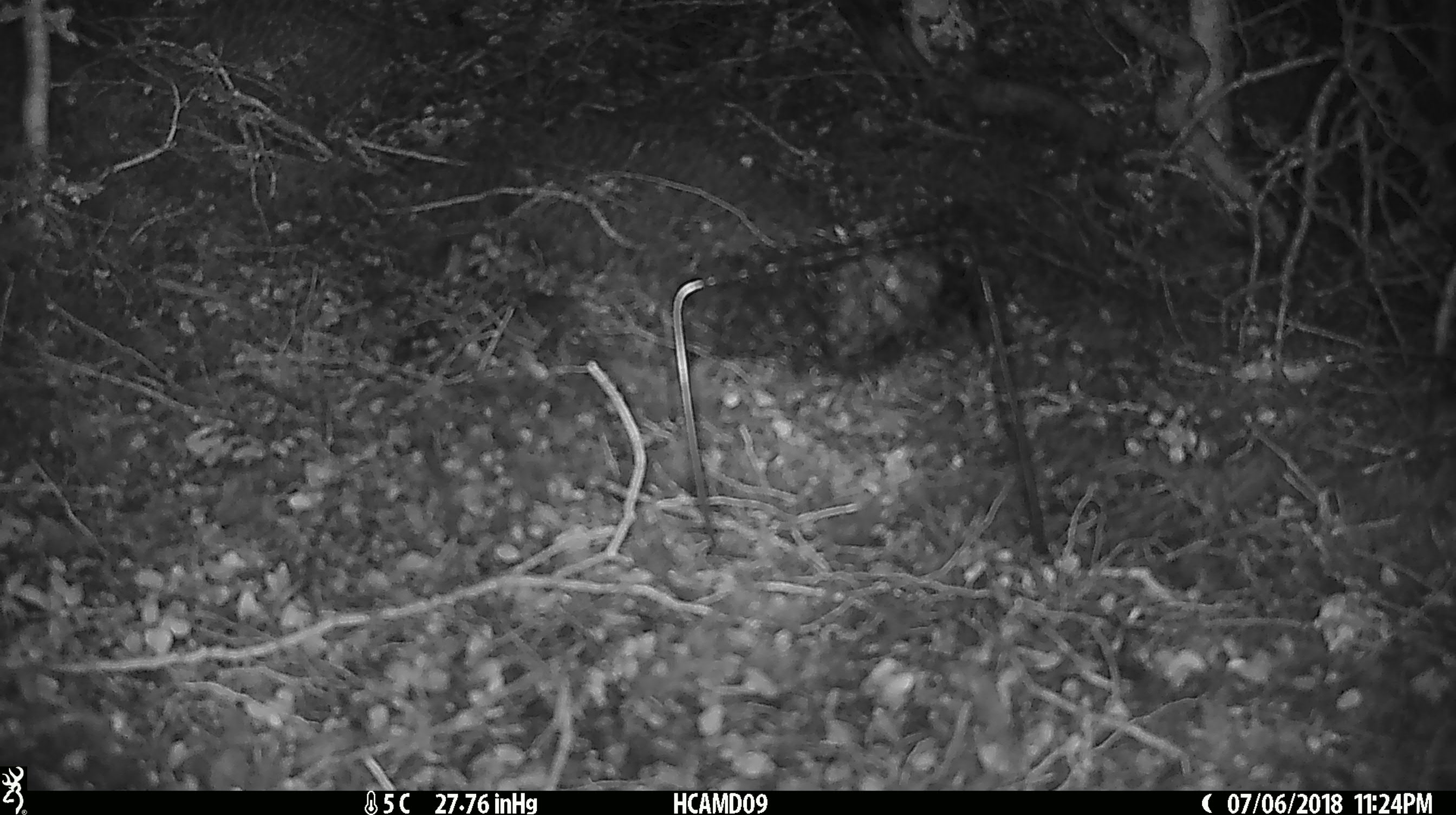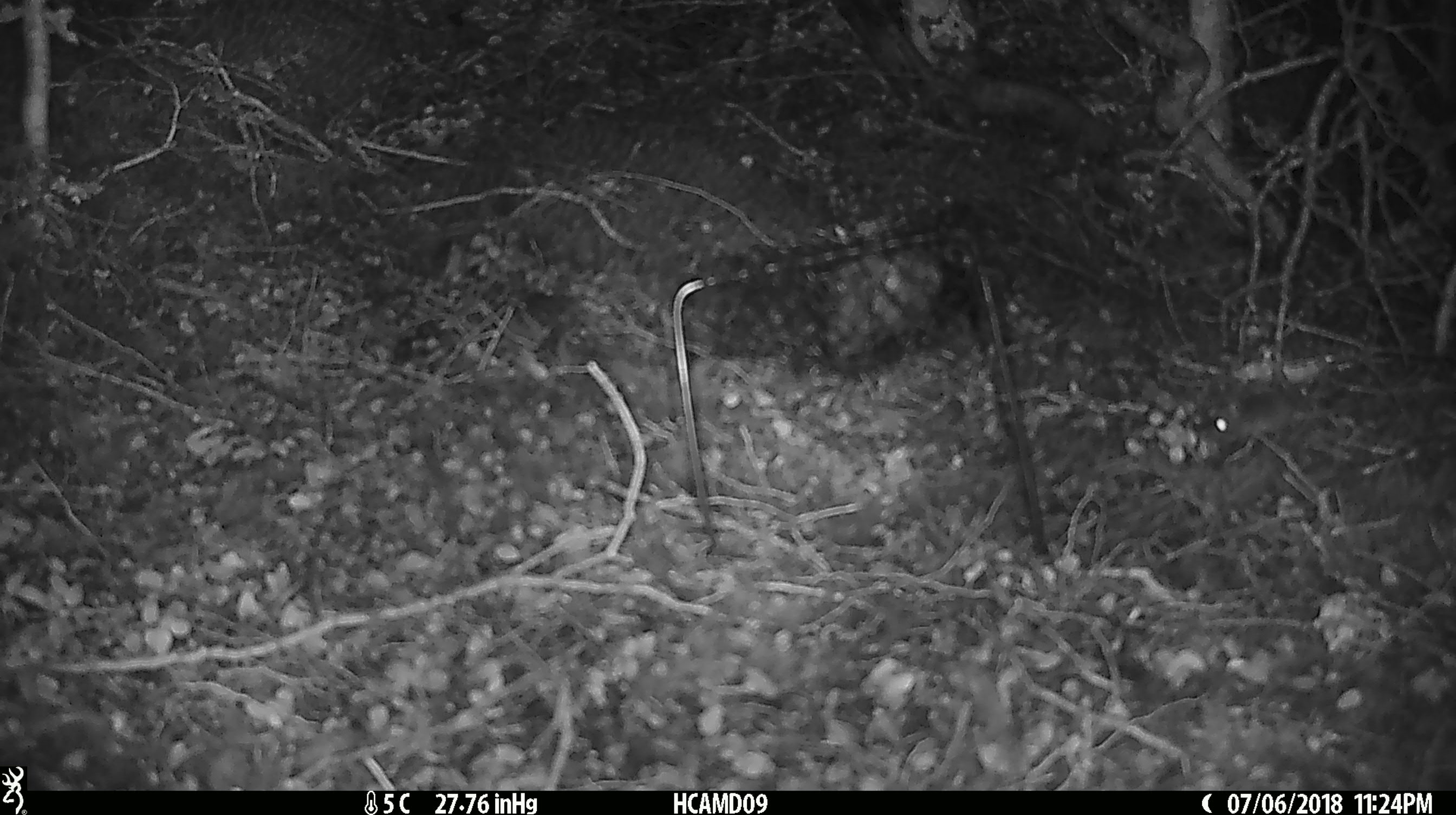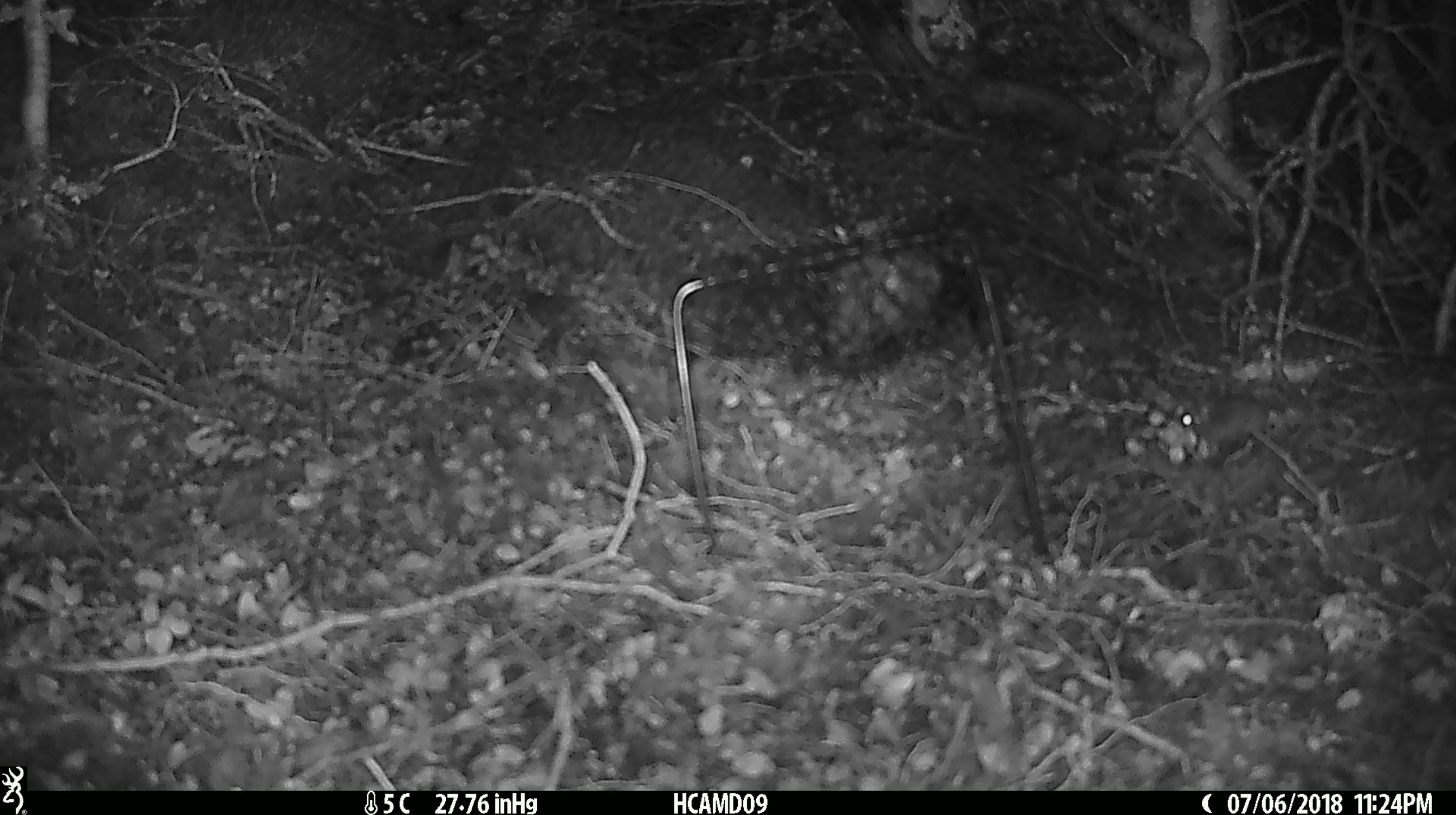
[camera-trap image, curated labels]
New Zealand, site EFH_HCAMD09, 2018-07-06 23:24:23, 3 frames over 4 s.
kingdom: Animalia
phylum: Chordata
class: Mammalia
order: Rodentia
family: Muridae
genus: Mus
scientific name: Mus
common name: mouse